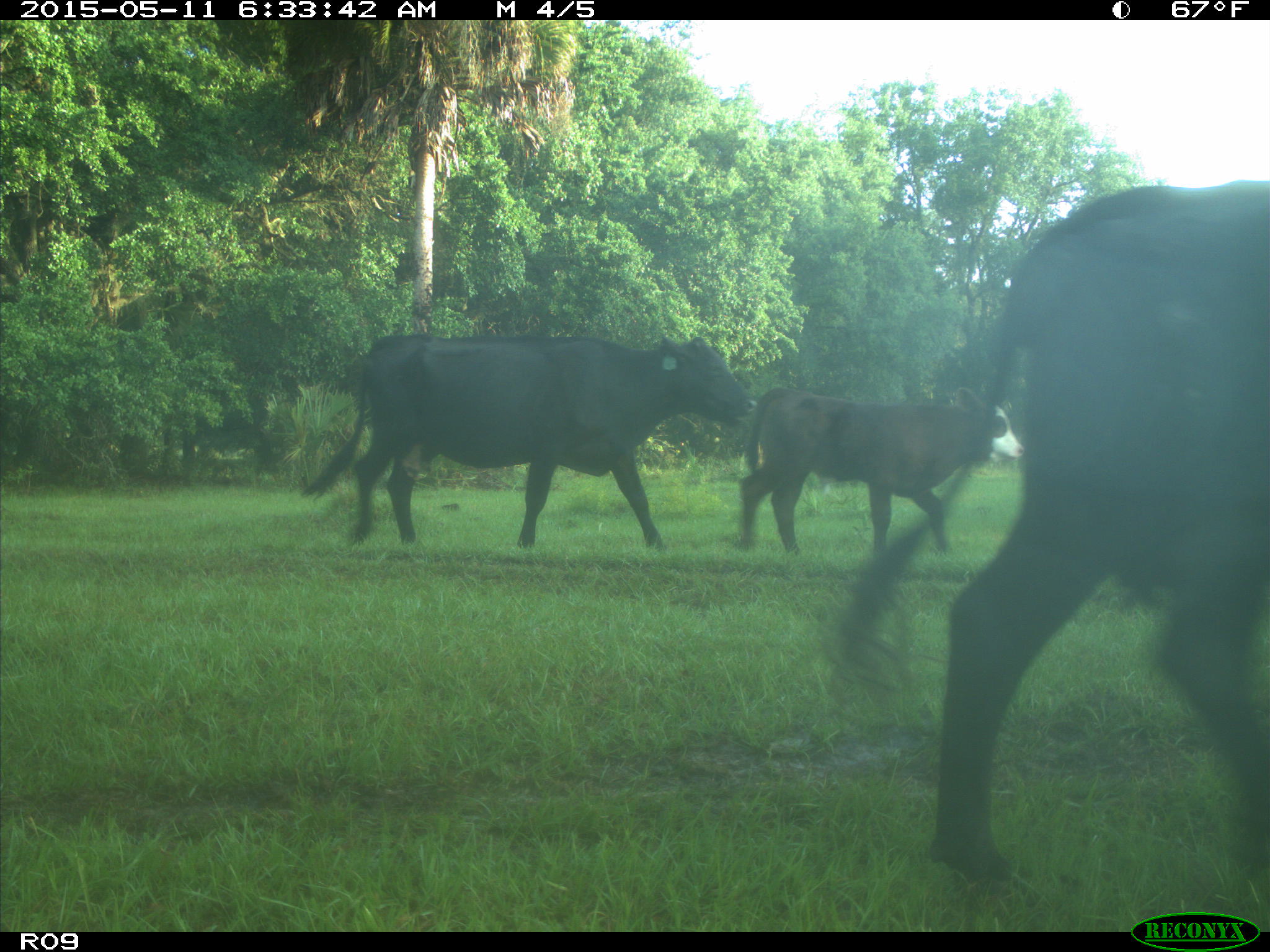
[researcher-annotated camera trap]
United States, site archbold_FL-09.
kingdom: Animalia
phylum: Chordata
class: Mammalia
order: Artiodactyla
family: Bovidae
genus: Bos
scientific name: Bos taurus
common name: domestic cow